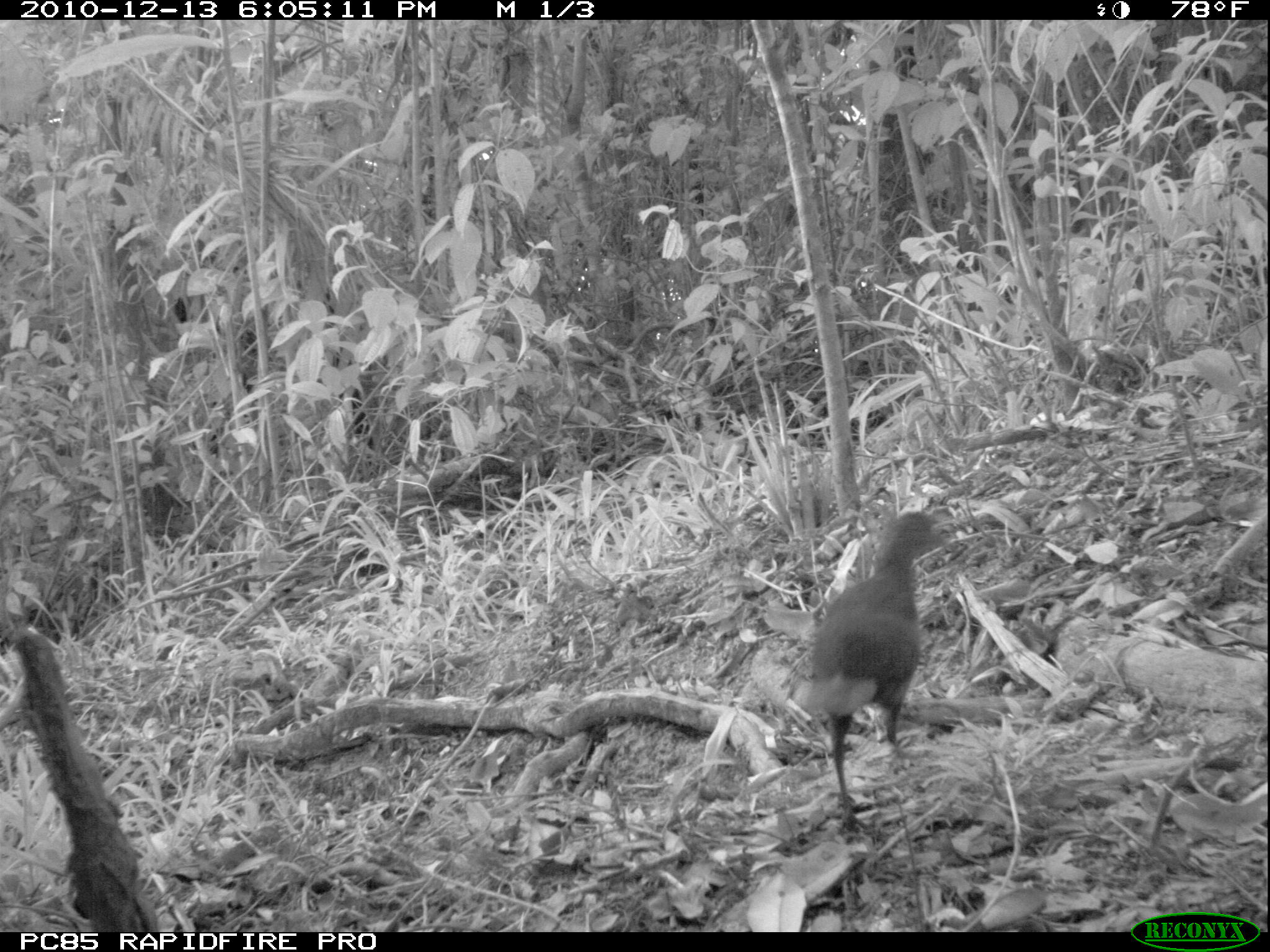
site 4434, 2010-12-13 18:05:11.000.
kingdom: Animalia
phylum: Chordata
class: Aves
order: Gruiformes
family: Sarothruridae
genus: Mentocrex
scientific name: Mentocrex kioloides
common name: madagascar wood rail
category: canirallus kioloides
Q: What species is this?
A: Canirallus kioloides (madagascar wood rail) (Mentocrex kioloides).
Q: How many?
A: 1.